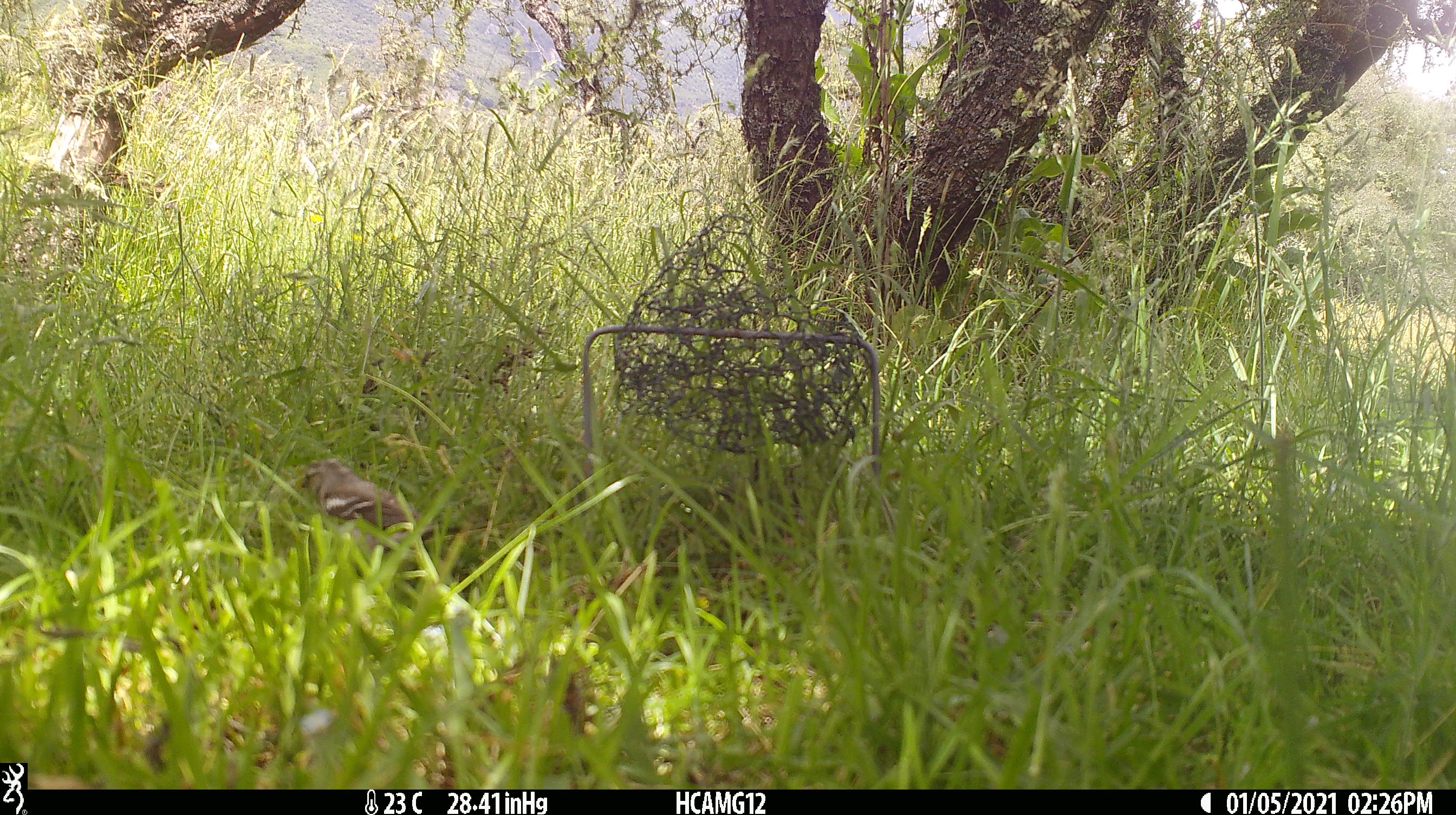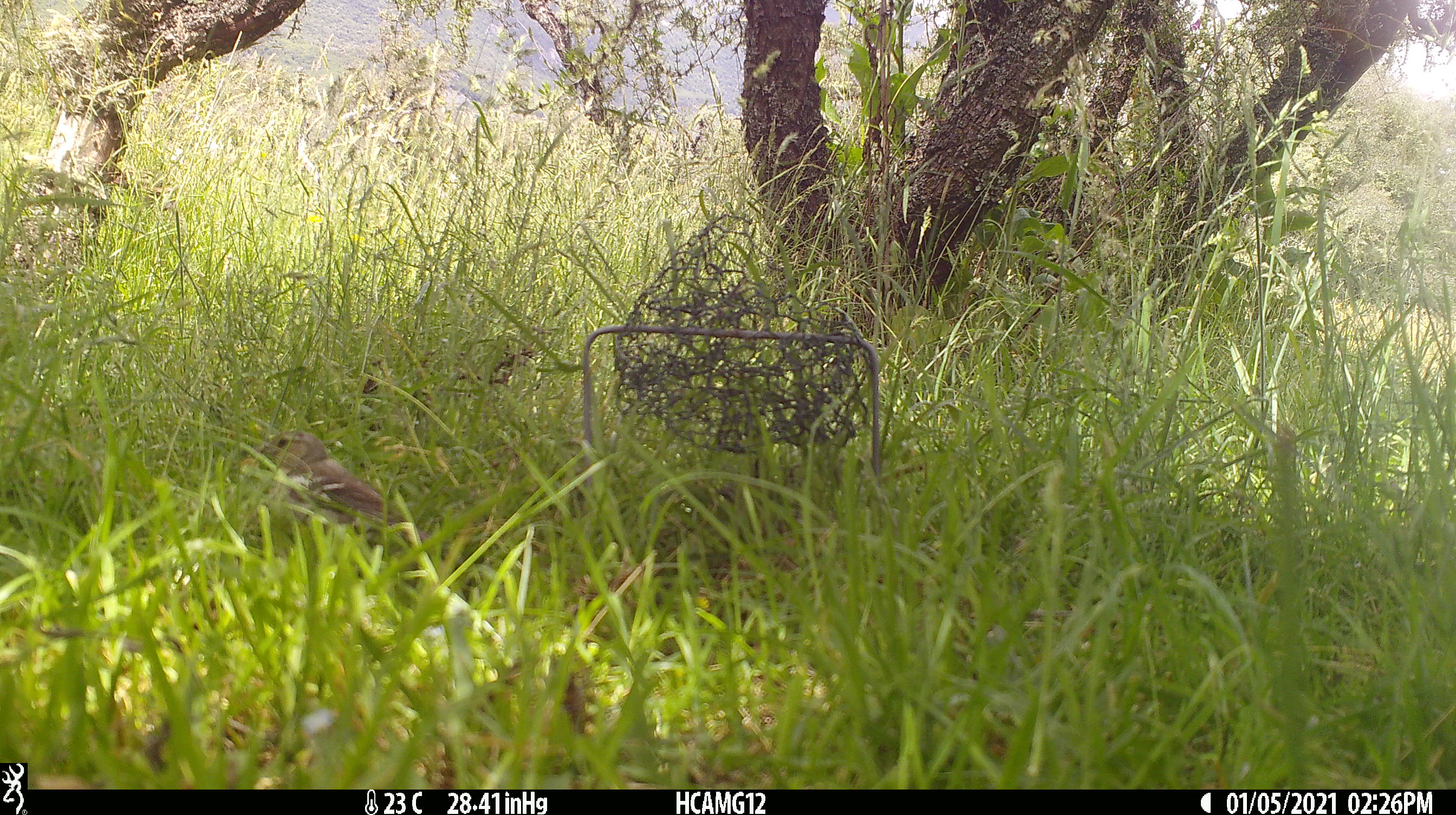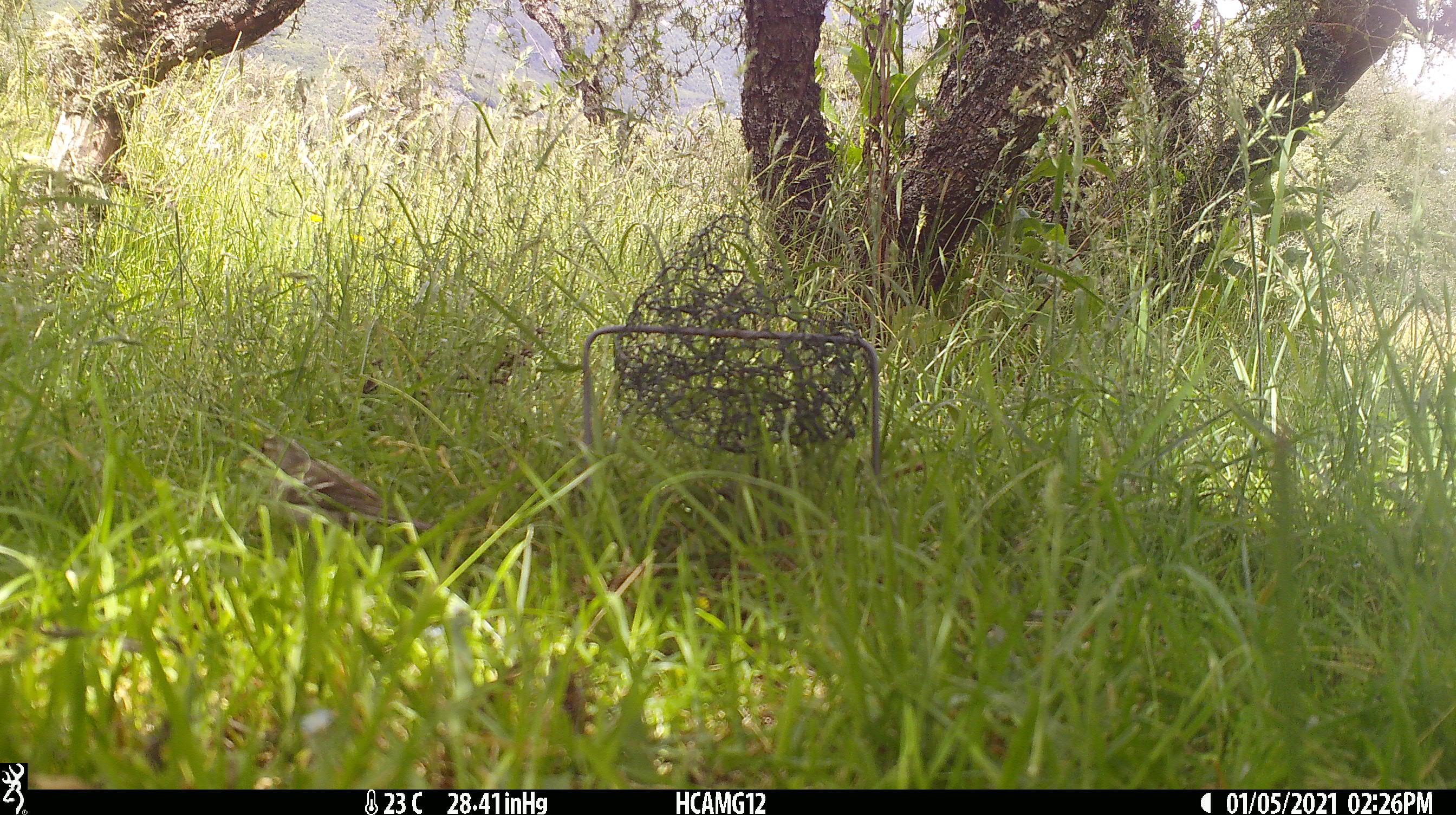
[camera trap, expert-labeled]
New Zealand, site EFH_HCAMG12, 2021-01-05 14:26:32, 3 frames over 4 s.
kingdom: Animalia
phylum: Chordata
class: Aves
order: Passeriformes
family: Fringillidae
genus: Fringilla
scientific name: Fringilla coelebs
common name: common chaffinch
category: chaffinch